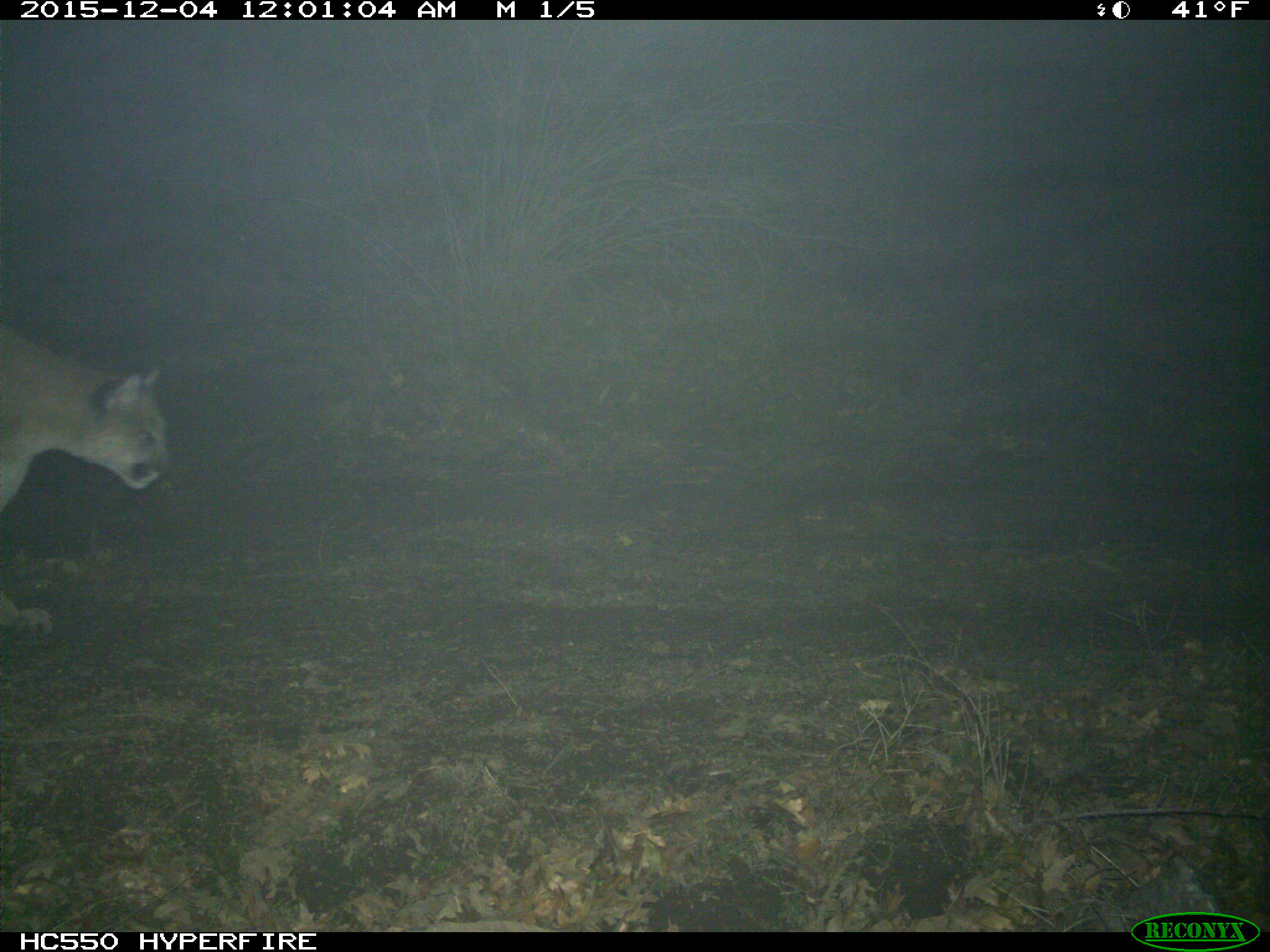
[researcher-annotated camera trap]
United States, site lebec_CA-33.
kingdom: Animalia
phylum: Chordata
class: Mammalia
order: Carnivora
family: Felidae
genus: Puma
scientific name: Puma concolor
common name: mountain lion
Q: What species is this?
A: Puma concolor (mountain lion).